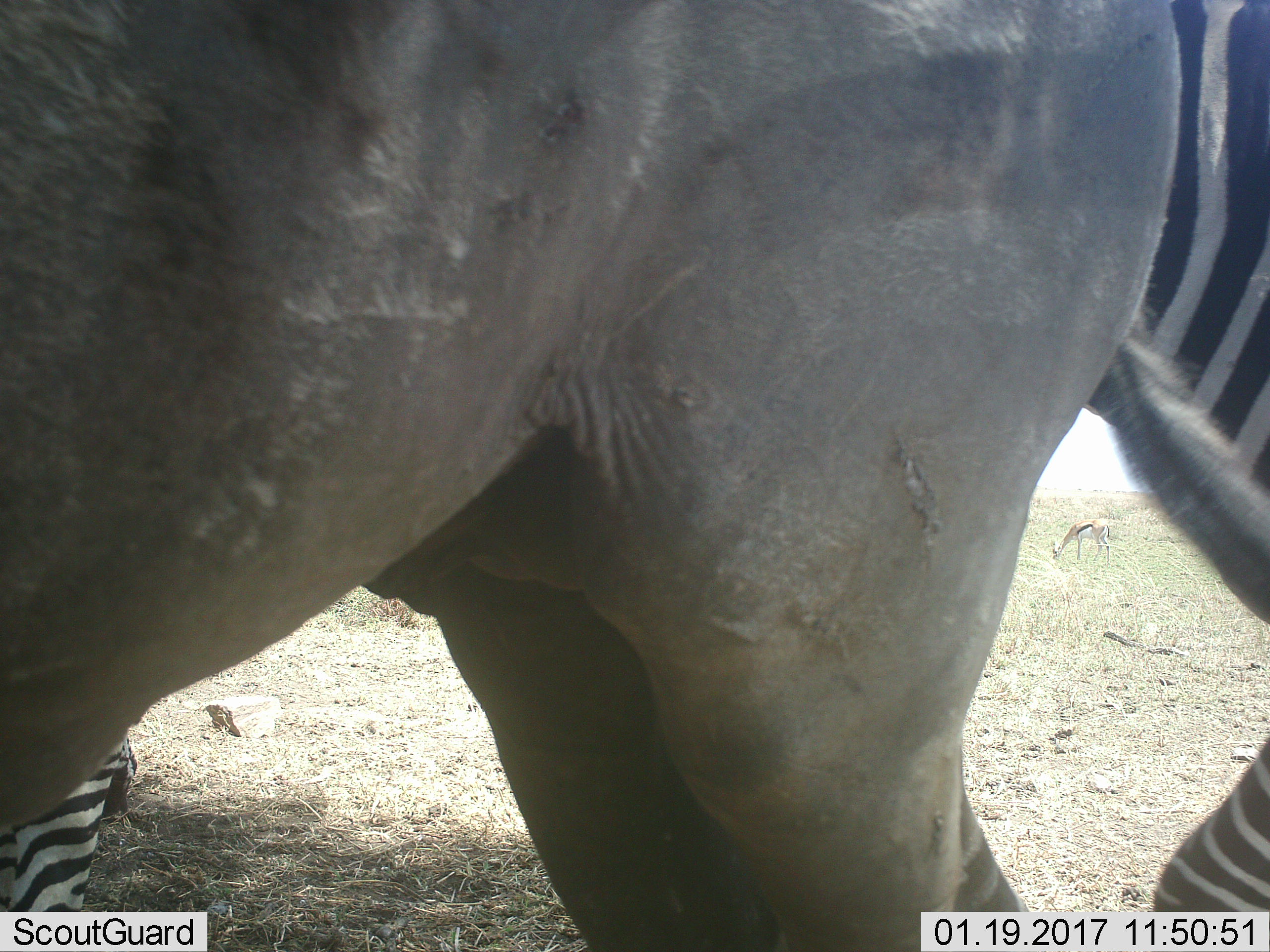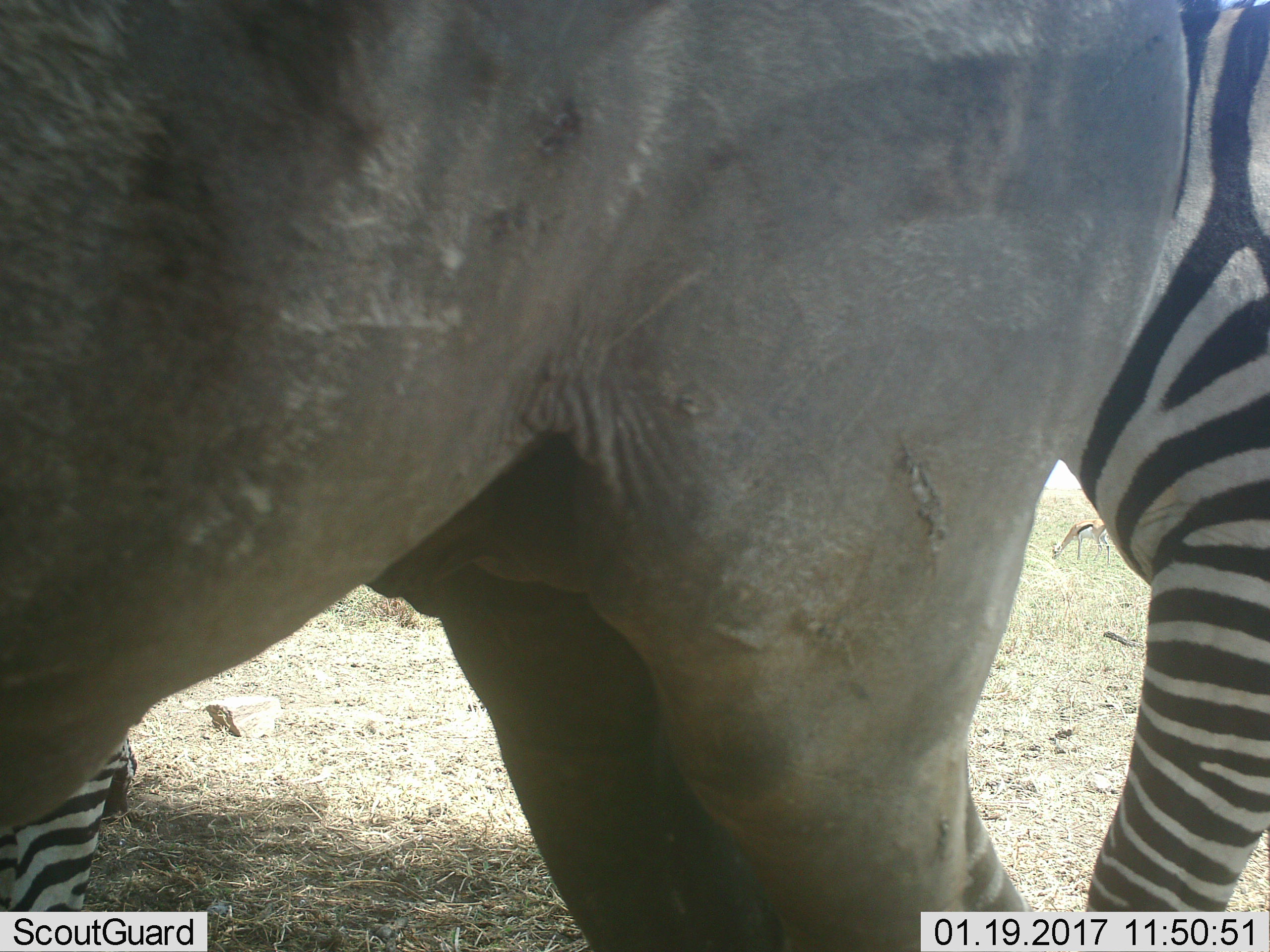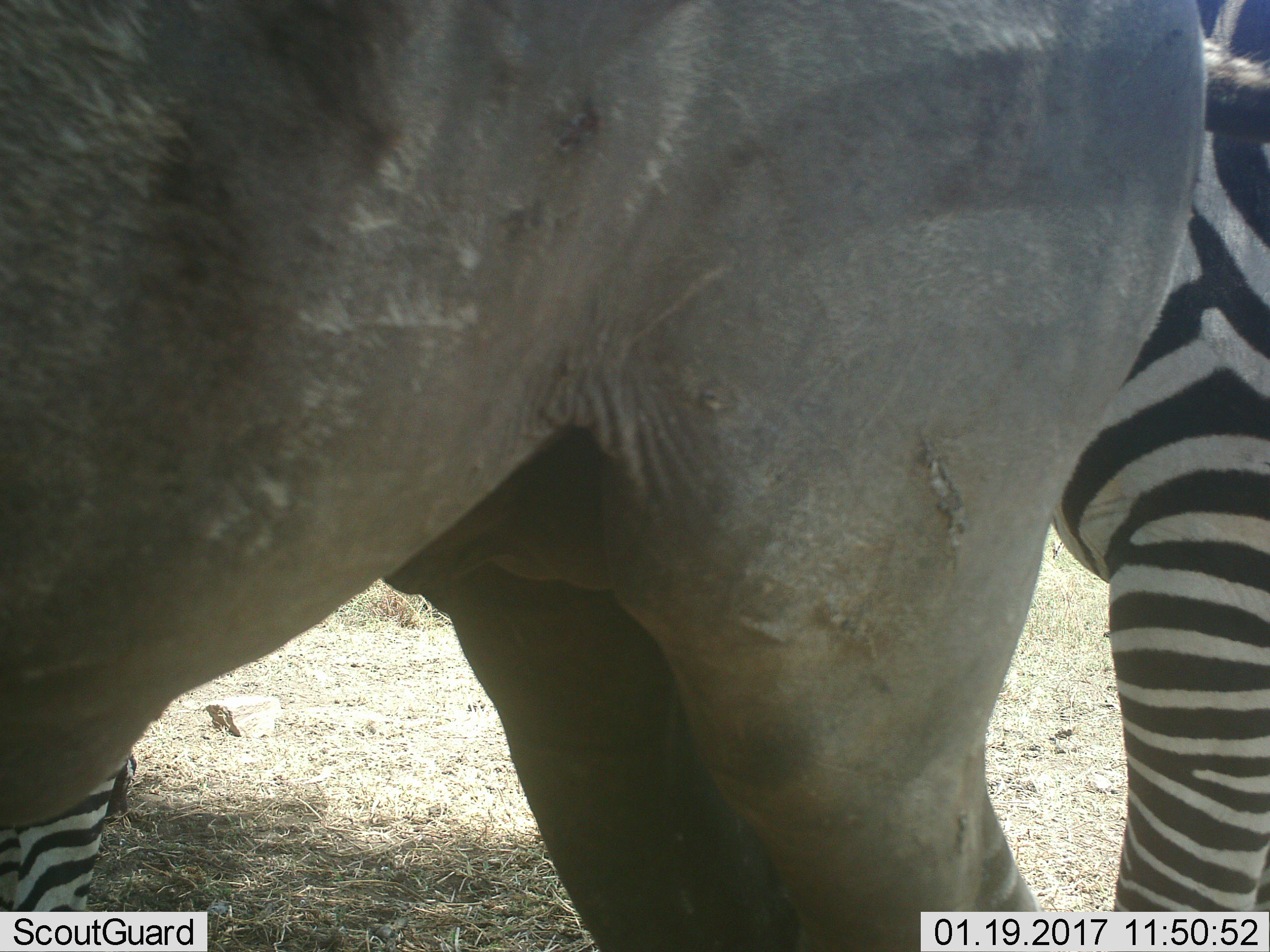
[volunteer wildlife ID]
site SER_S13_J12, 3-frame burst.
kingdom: Animalia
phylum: Chordata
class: Mammalia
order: Artiodactyla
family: Bovidae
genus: Eudorcas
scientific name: Eudorcas thomsonii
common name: thomson's gazelle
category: gazellethomsons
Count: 1.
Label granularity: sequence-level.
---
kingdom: Animalia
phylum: Chordata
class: Mammalia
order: Perissodactyla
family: Equidae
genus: Equus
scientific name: Equus quagga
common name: plains zebra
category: zebraplains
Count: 2.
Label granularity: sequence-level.